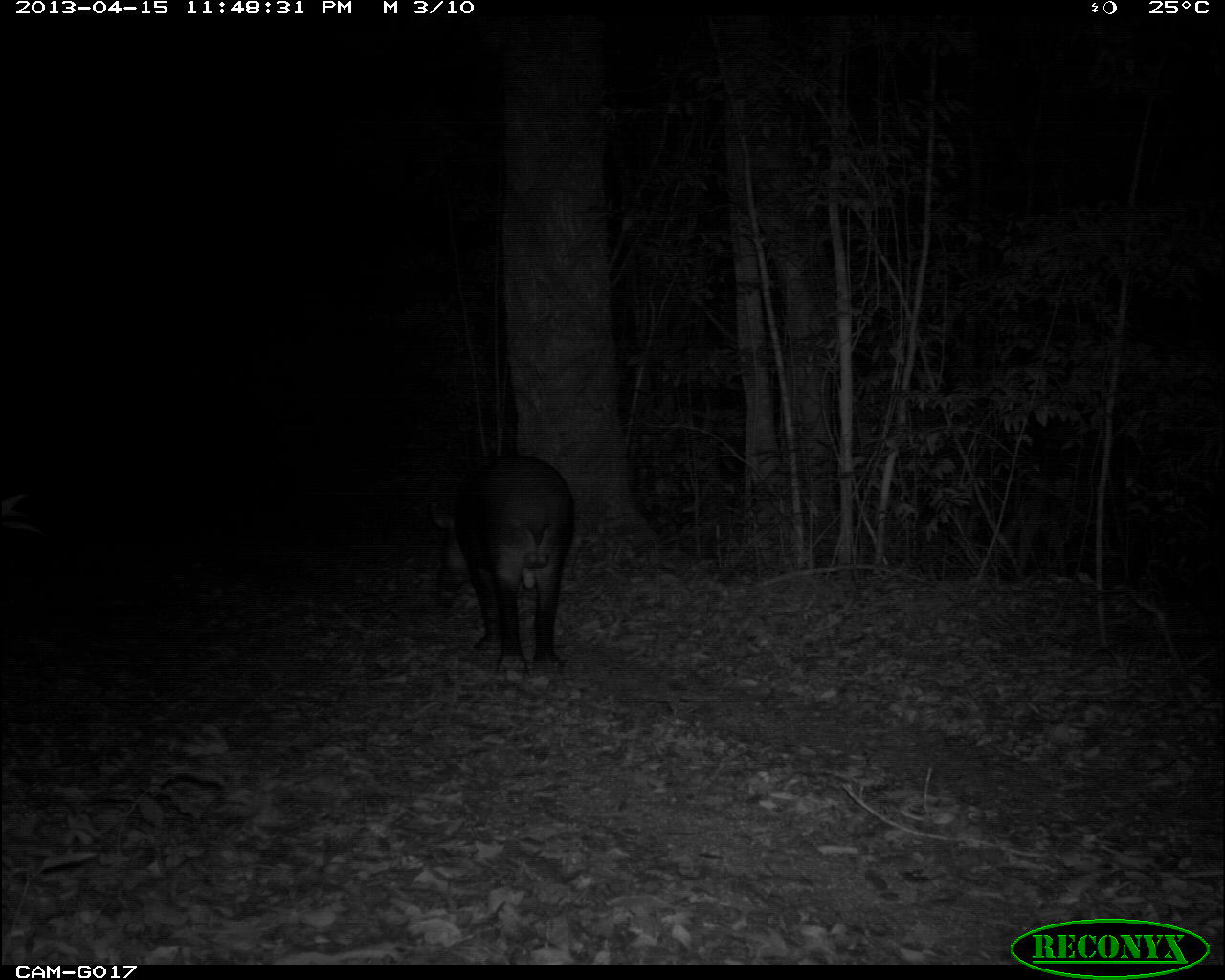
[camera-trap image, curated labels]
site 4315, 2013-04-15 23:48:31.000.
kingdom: Animalia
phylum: Chordata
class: Mammalia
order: Perissodactyla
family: Tapiridae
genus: Tapirus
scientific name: Tapirus bairdii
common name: baird's tapir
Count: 1.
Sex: male.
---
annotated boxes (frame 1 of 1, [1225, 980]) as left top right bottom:
tapirus bairdii: 429 455 575 671